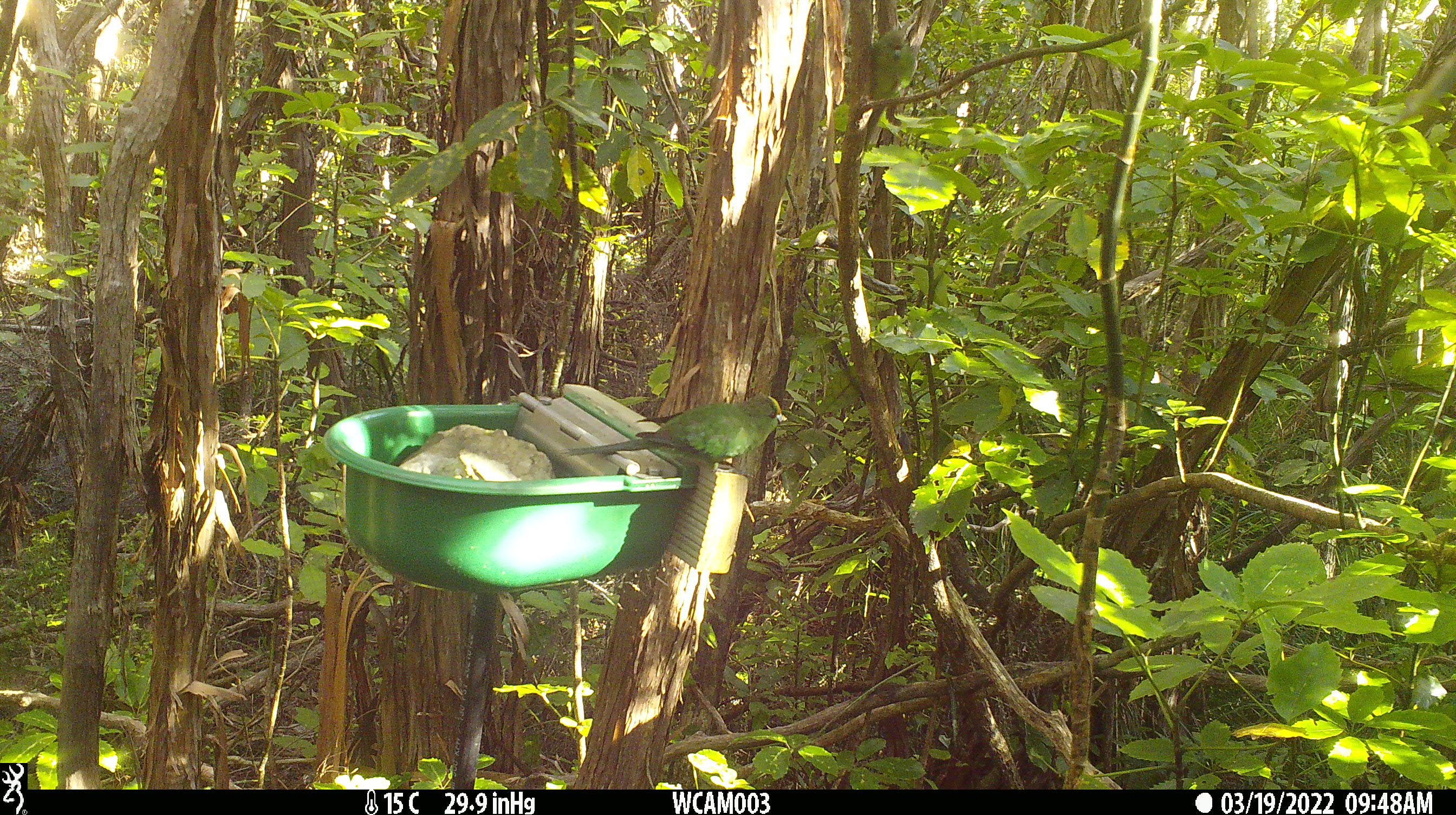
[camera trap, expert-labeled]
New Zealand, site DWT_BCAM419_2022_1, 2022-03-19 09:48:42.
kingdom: Animalia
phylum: Chordata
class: Aves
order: Psittaciformes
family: Psittaculidae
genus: Cyanoramphus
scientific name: Cyanoramphus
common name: parakeet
Parakeet (Cyanoramphus).